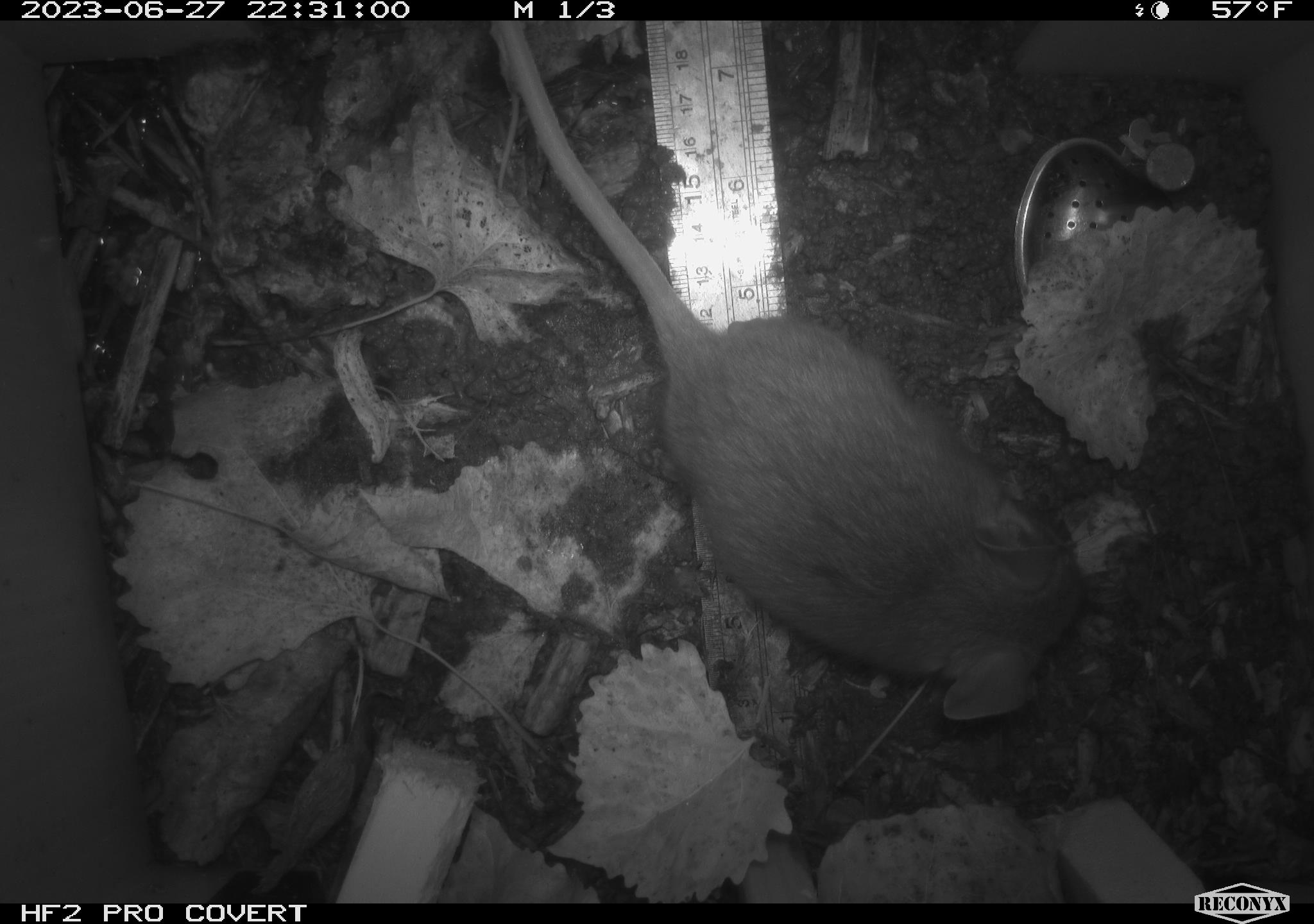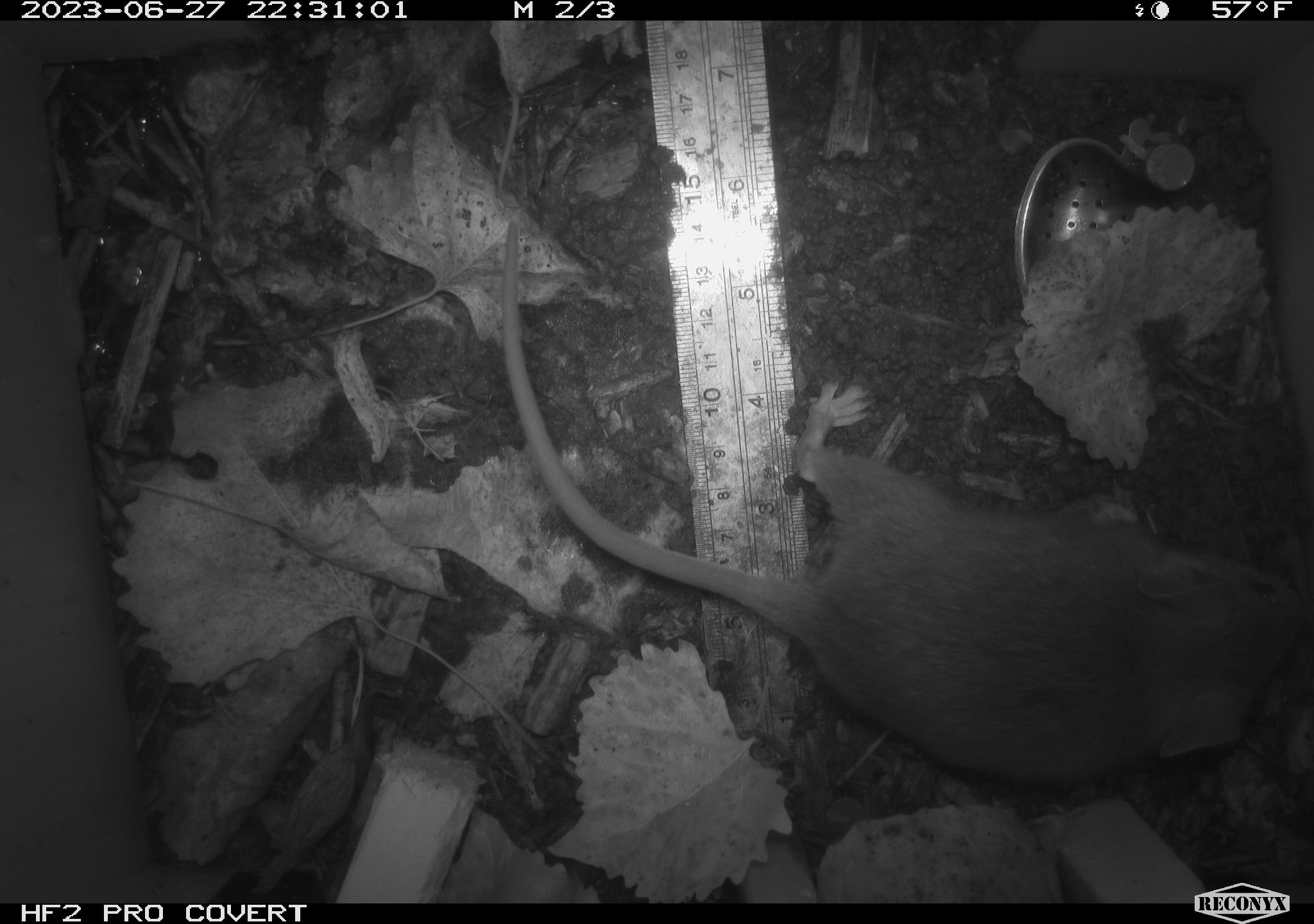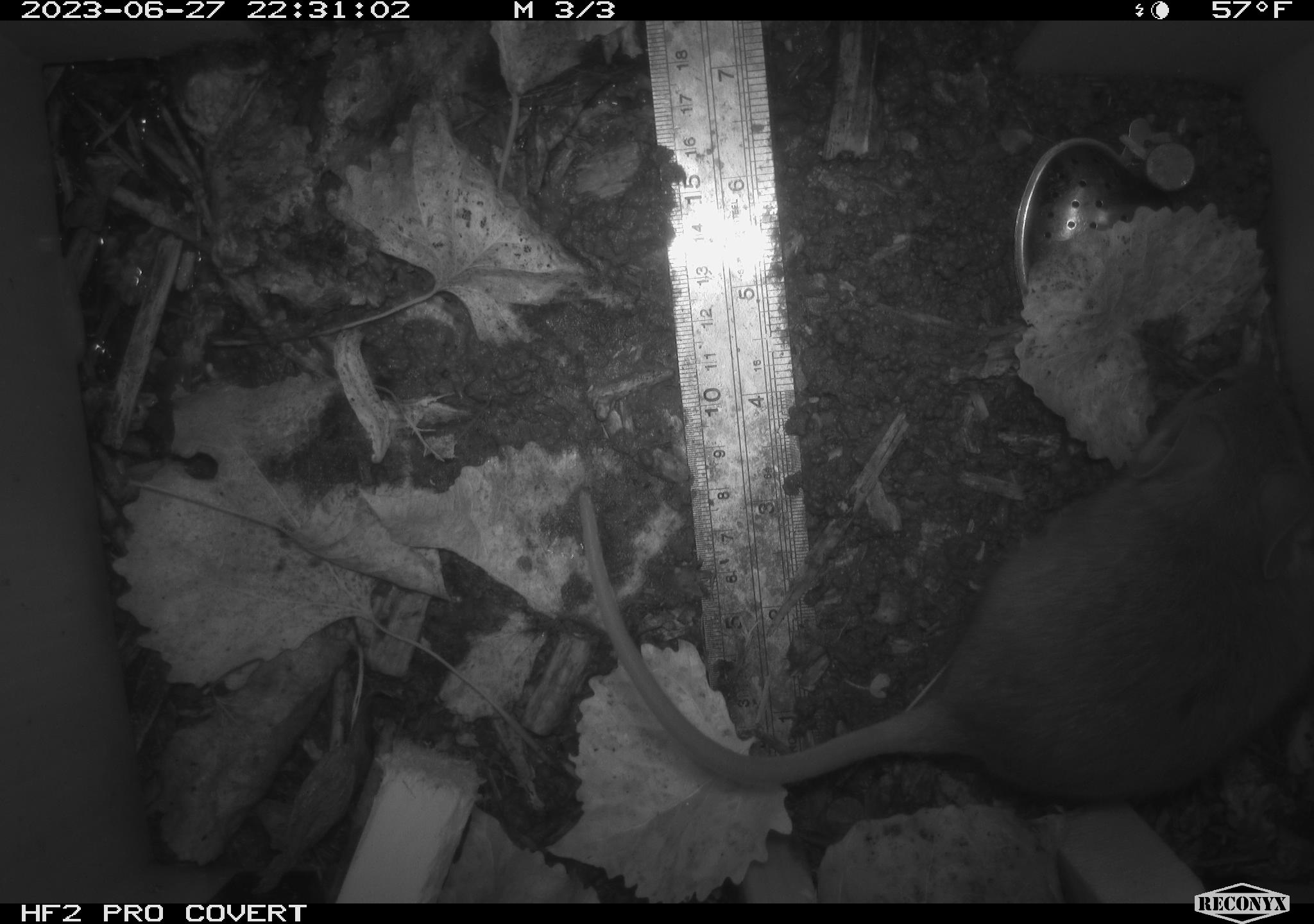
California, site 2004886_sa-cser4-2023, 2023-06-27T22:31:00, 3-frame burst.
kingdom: Animalia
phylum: Chordata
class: Mammalia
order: Rodentia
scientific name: Rodentia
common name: woodrat or rat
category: woodrat or rat species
Woodrat or rat species (woodrat or rat) (Rodentia).